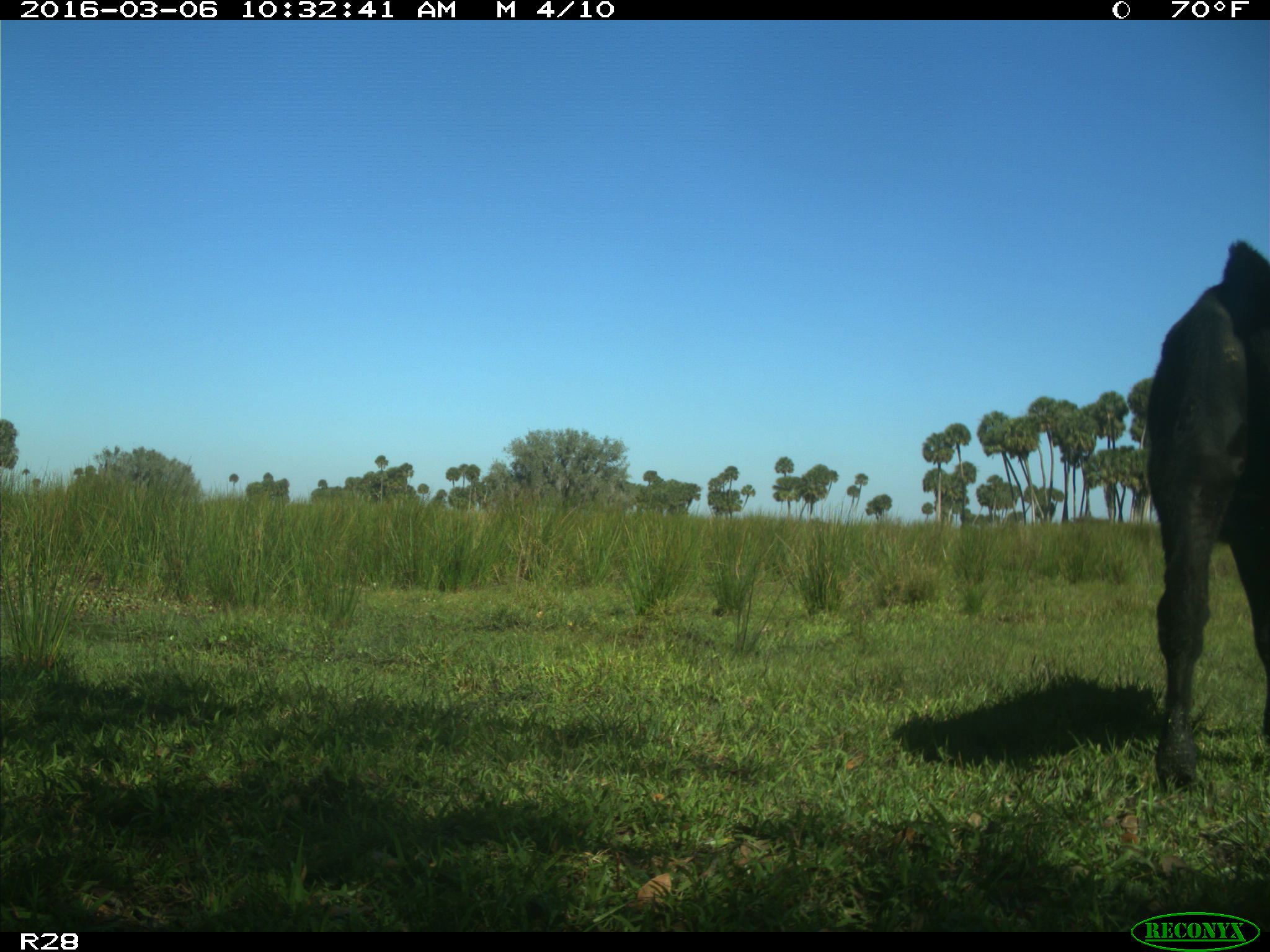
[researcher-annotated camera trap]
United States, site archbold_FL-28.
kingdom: Animalia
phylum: Chordata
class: Mammalia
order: Artiodactyla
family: Bovidae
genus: Bos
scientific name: Bos taurus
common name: domestic cow